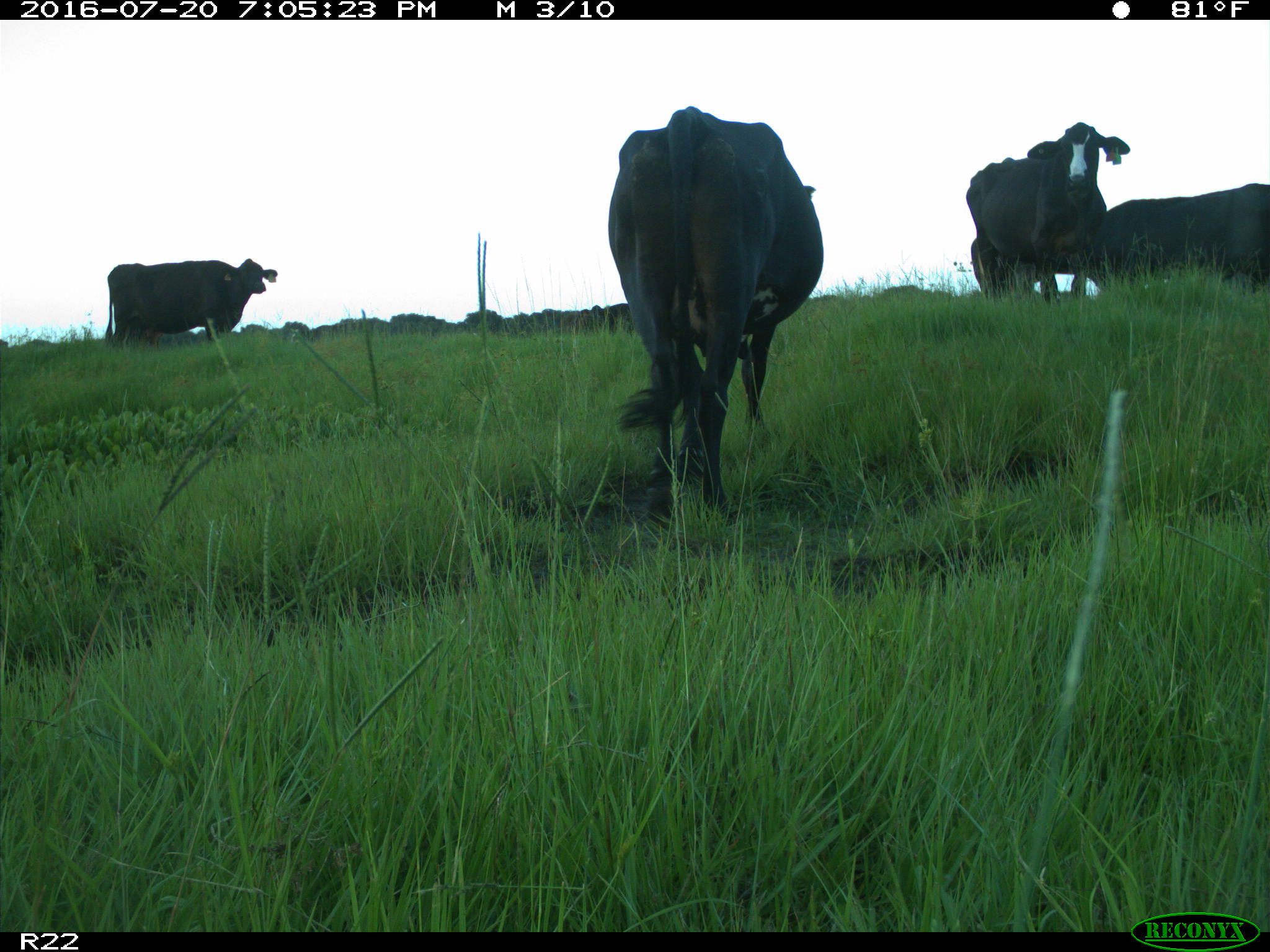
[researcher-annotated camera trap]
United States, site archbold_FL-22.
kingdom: Animalia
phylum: Chordata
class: Mammalia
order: Artiodactyla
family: Bovidae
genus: Bos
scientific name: Bos taurus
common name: domestic cow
Bos taurus (domestic cow).